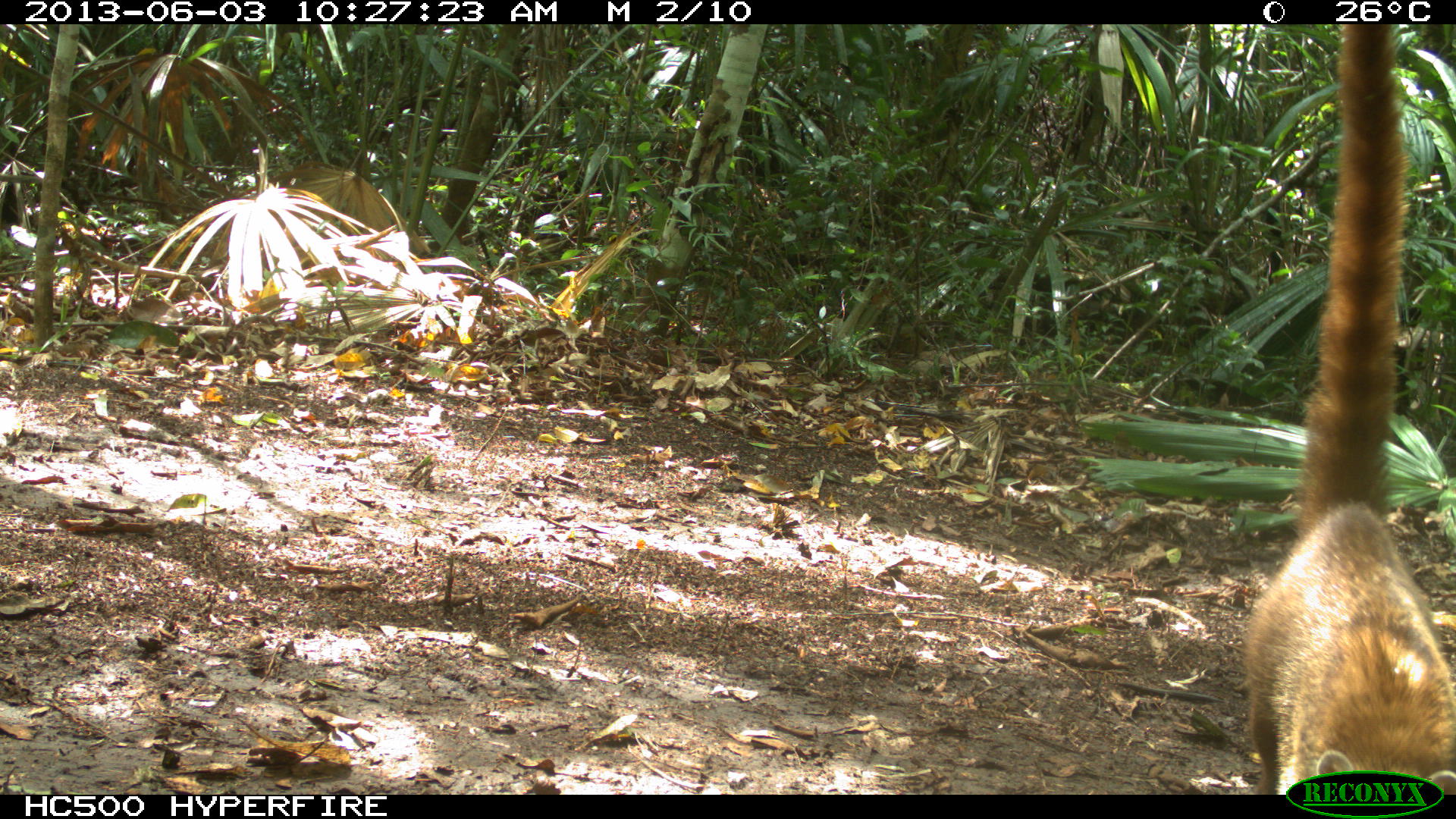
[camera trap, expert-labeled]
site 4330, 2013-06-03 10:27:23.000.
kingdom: Animalia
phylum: Chordata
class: Mammalia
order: Carnivora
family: Procyonidae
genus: Nasua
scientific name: Nasua narica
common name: white-nosed coati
Nasua narica (white-nosed coati), count 1.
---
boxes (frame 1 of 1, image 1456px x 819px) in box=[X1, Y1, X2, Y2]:
nasua narica: box=[1235, 25, 1455, 794]